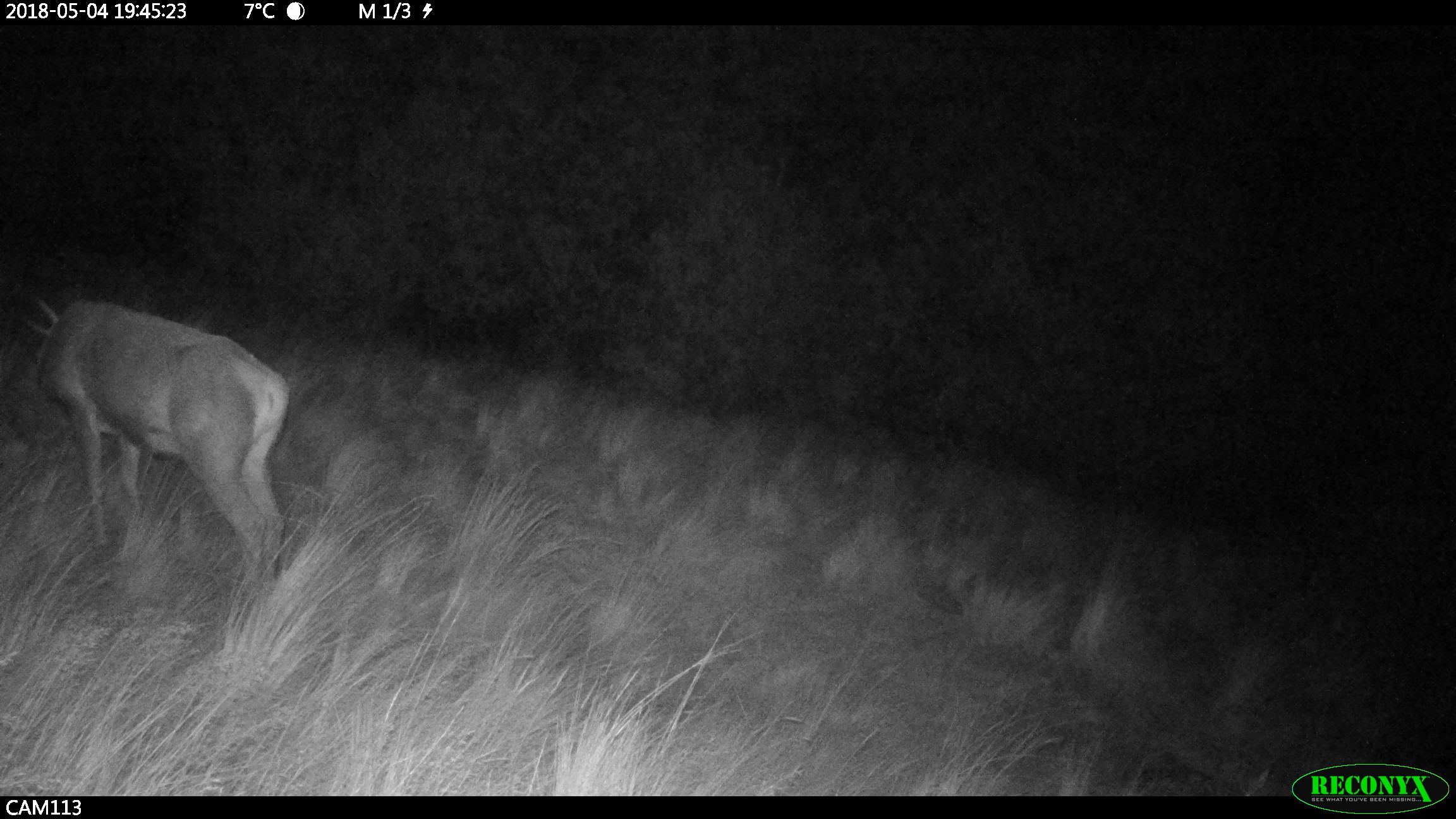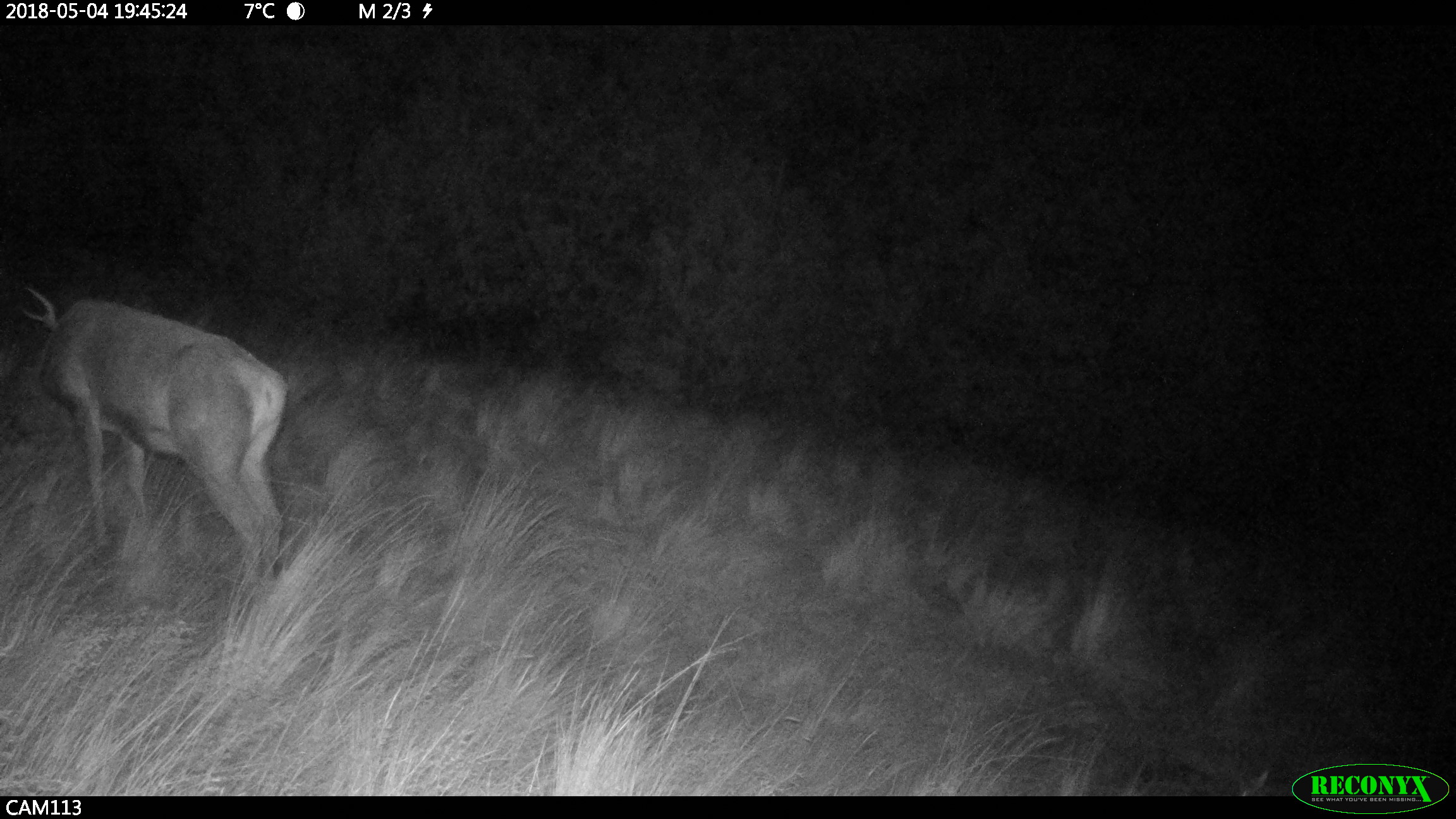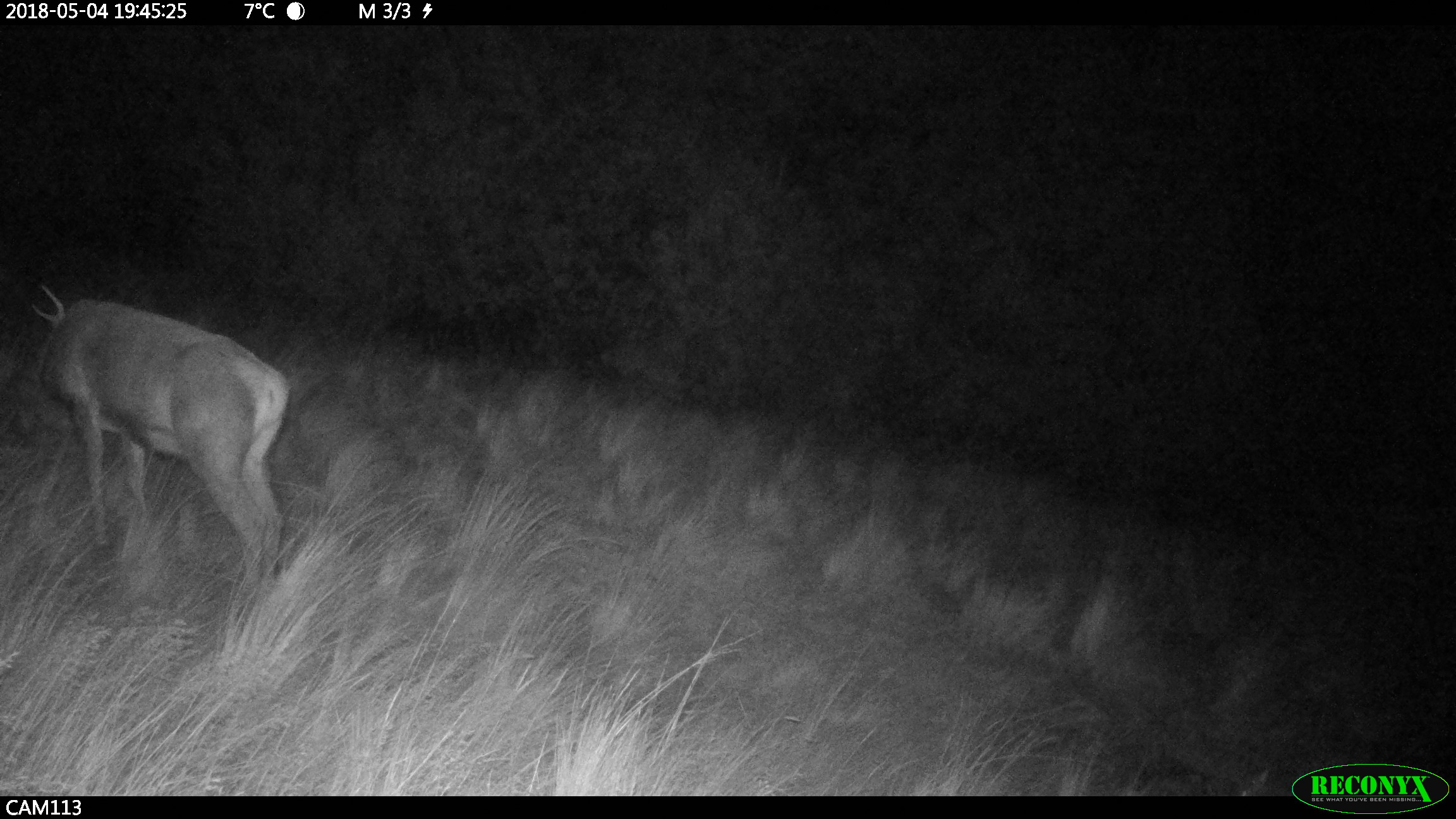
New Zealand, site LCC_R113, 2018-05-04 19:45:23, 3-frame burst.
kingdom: Animalia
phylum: Chordata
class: Mammalia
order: Artiodactyla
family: Cervidae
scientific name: Cervidae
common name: deer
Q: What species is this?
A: Deer (Cervidae).